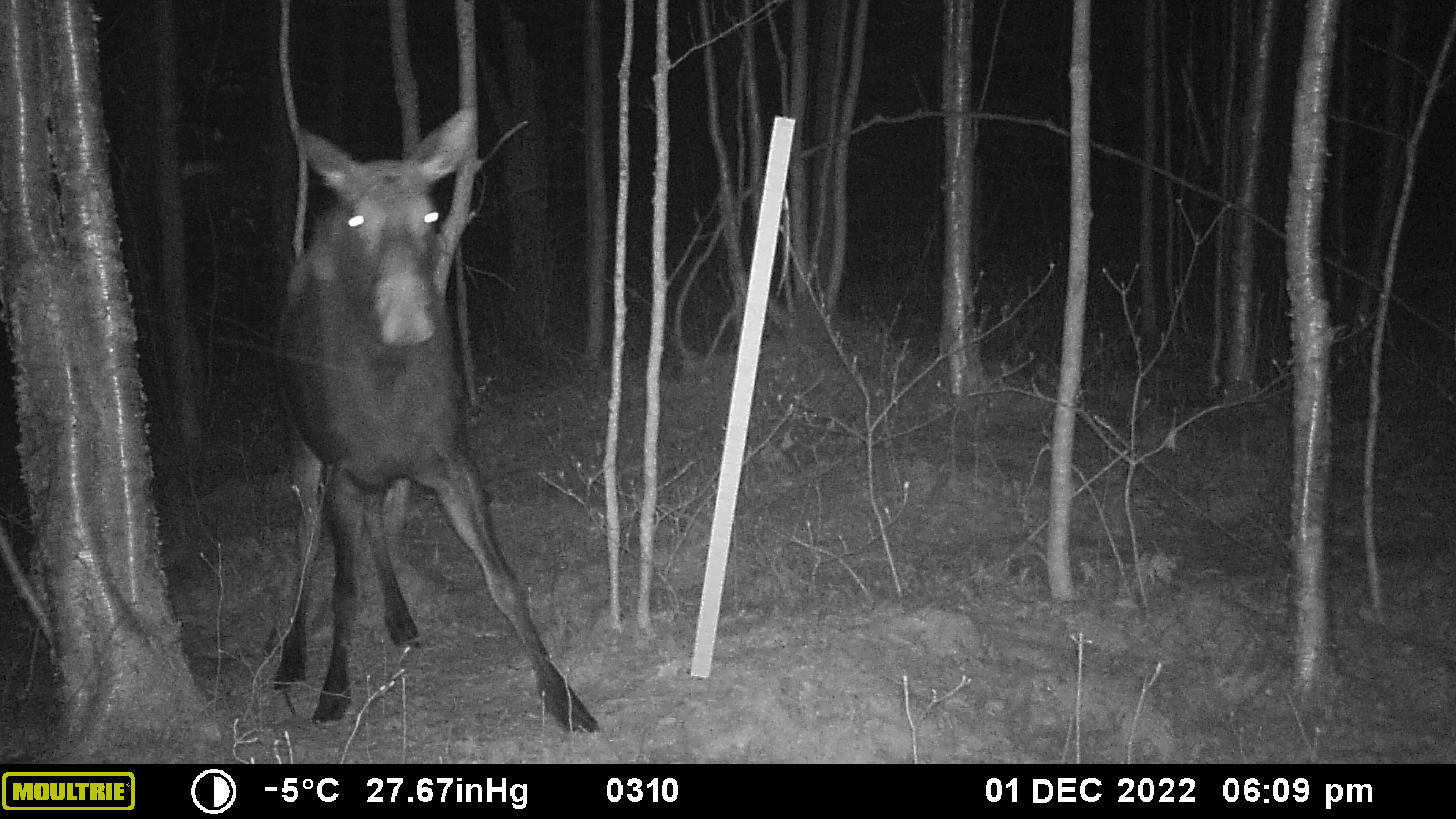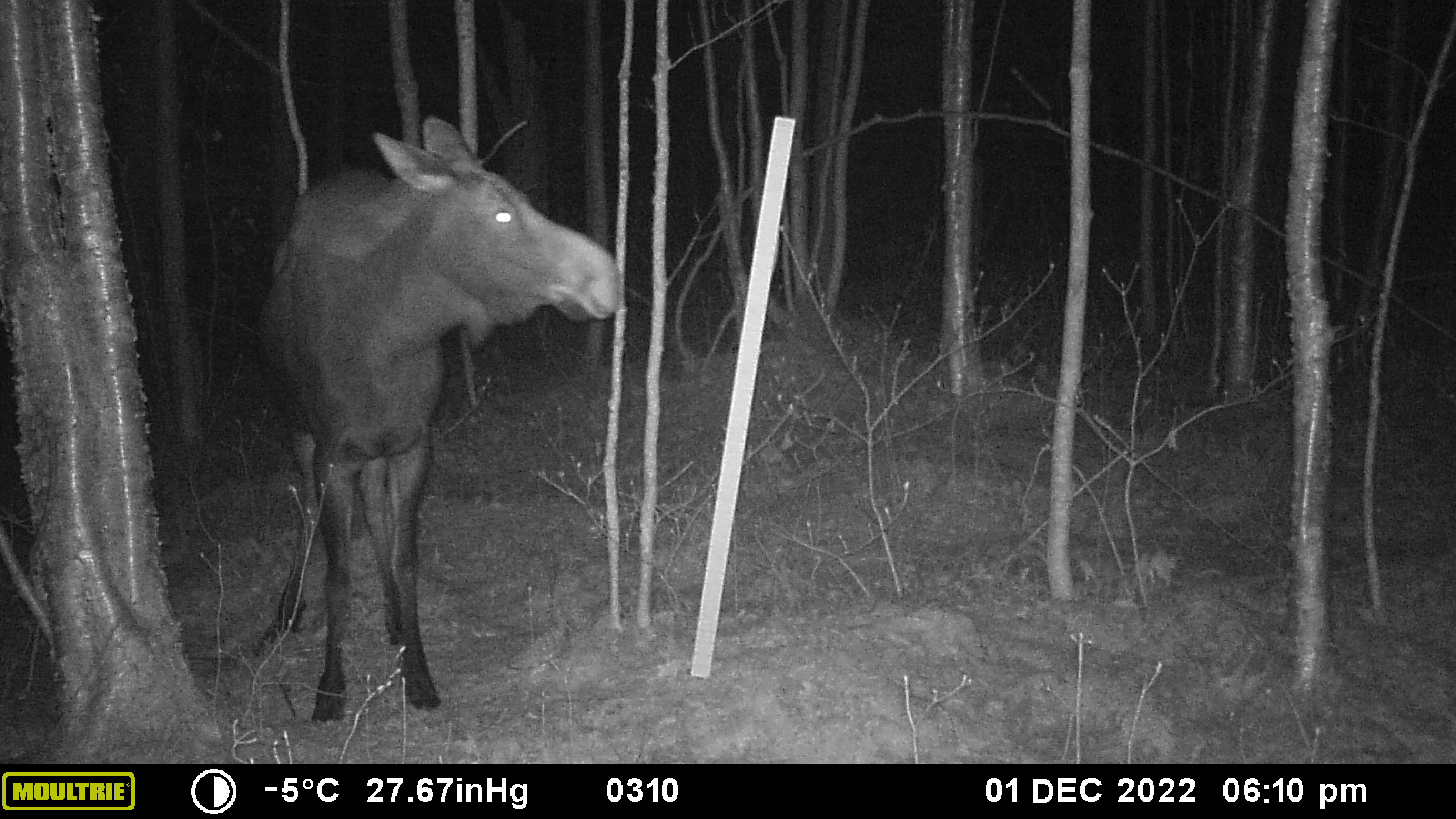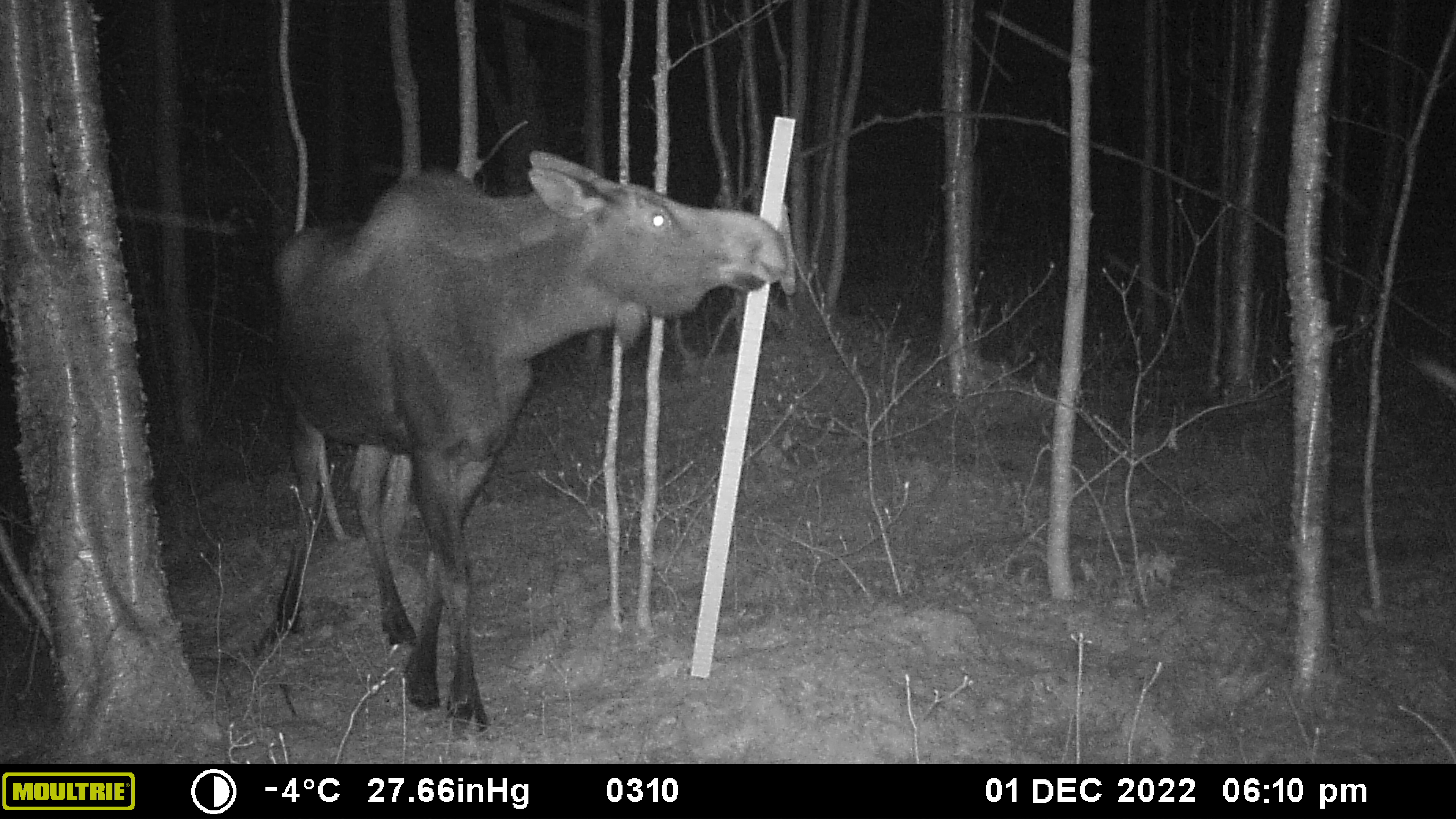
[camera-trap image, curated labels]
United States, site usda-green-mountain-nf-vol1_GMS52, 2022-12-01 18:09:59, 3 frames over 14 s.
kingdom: Animalia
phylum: Chordata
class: Mammalia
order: Artiodactyla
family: Cervidae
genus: Alces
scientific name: Alces alces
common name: moose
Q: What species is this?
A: Moose (Alces alces).